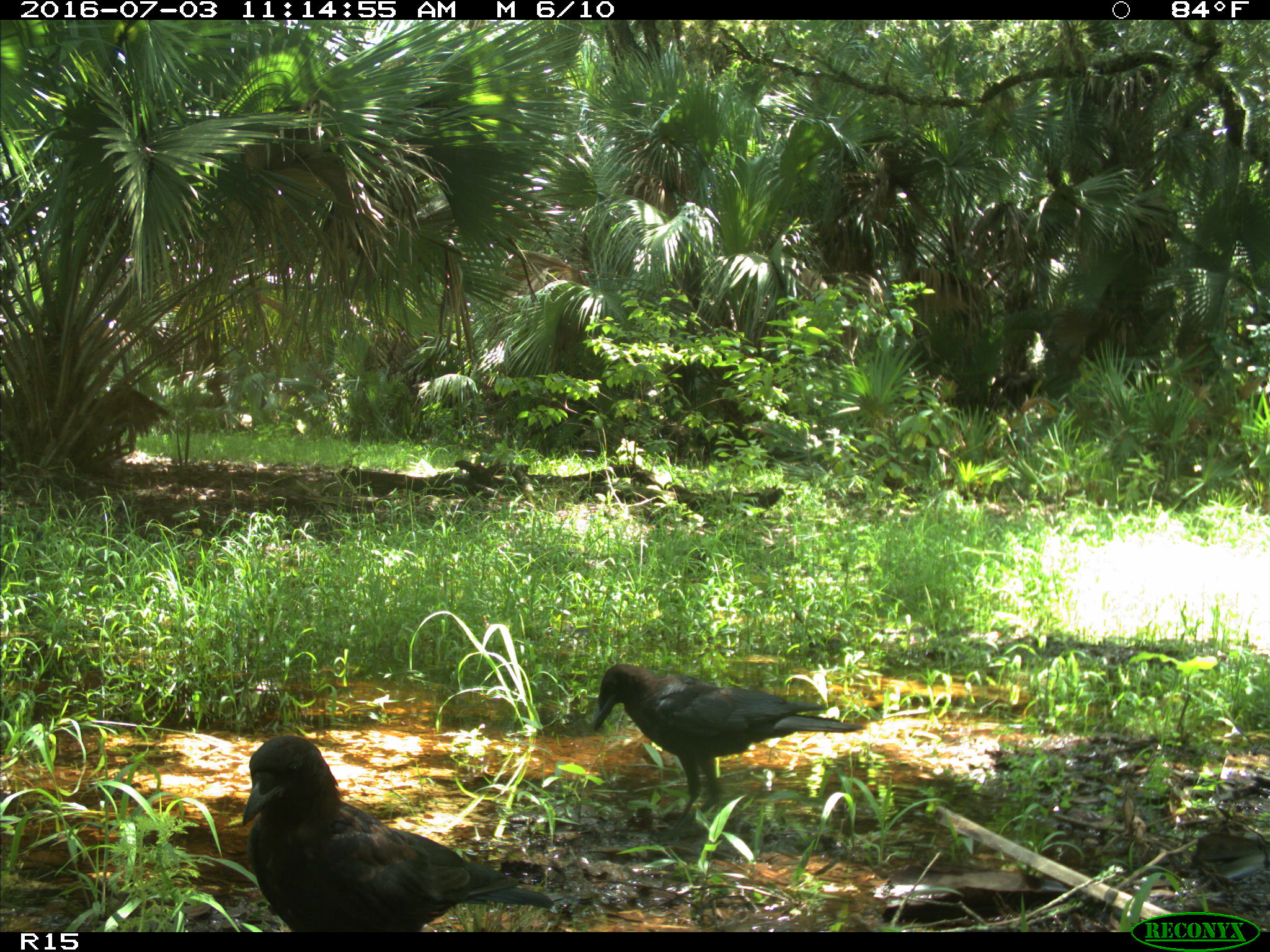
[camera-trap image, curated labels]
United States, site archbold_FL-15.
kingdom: Animalia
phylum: Chordata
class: Aves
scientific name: Aves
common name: birds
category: unidentified bird